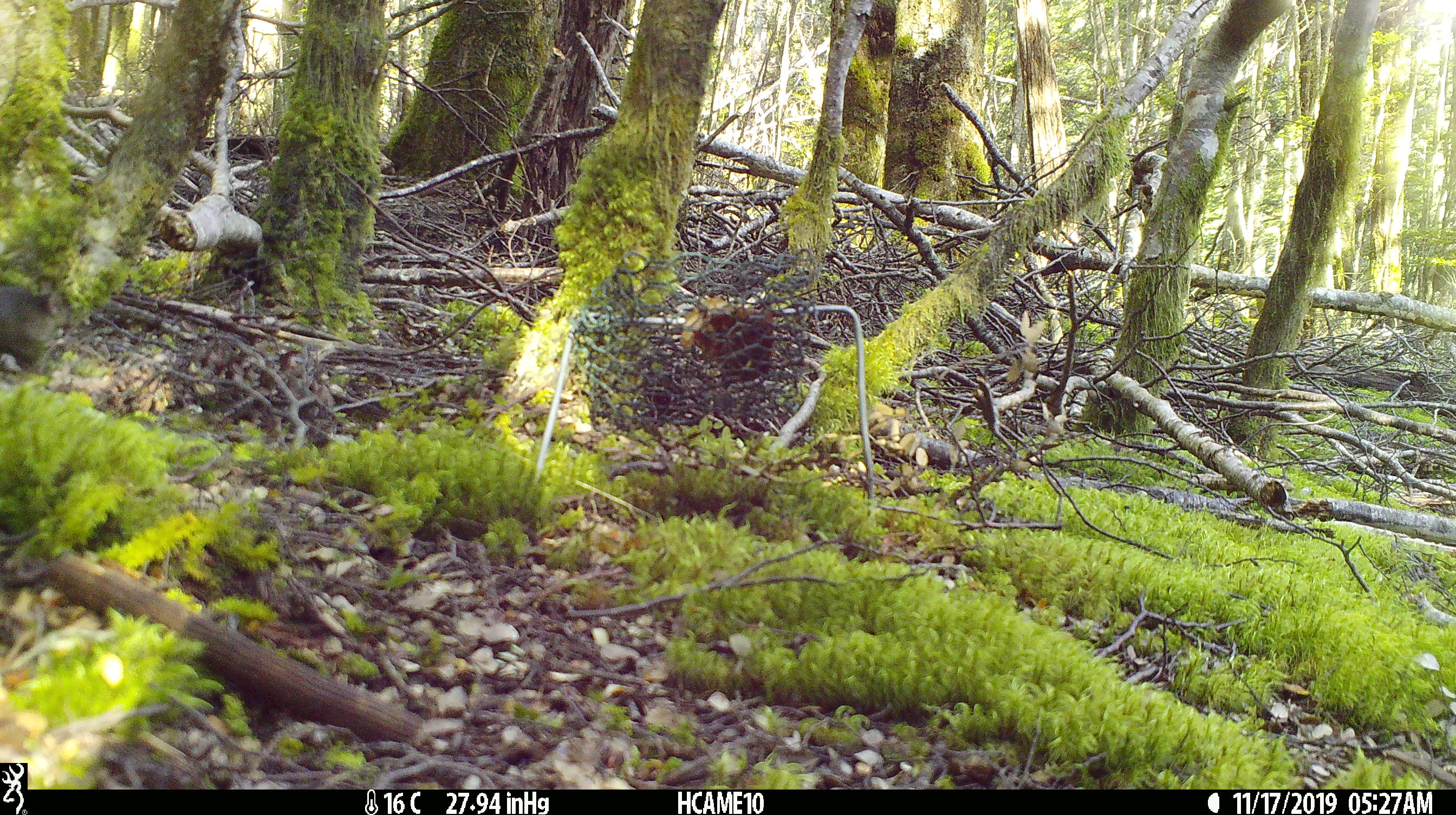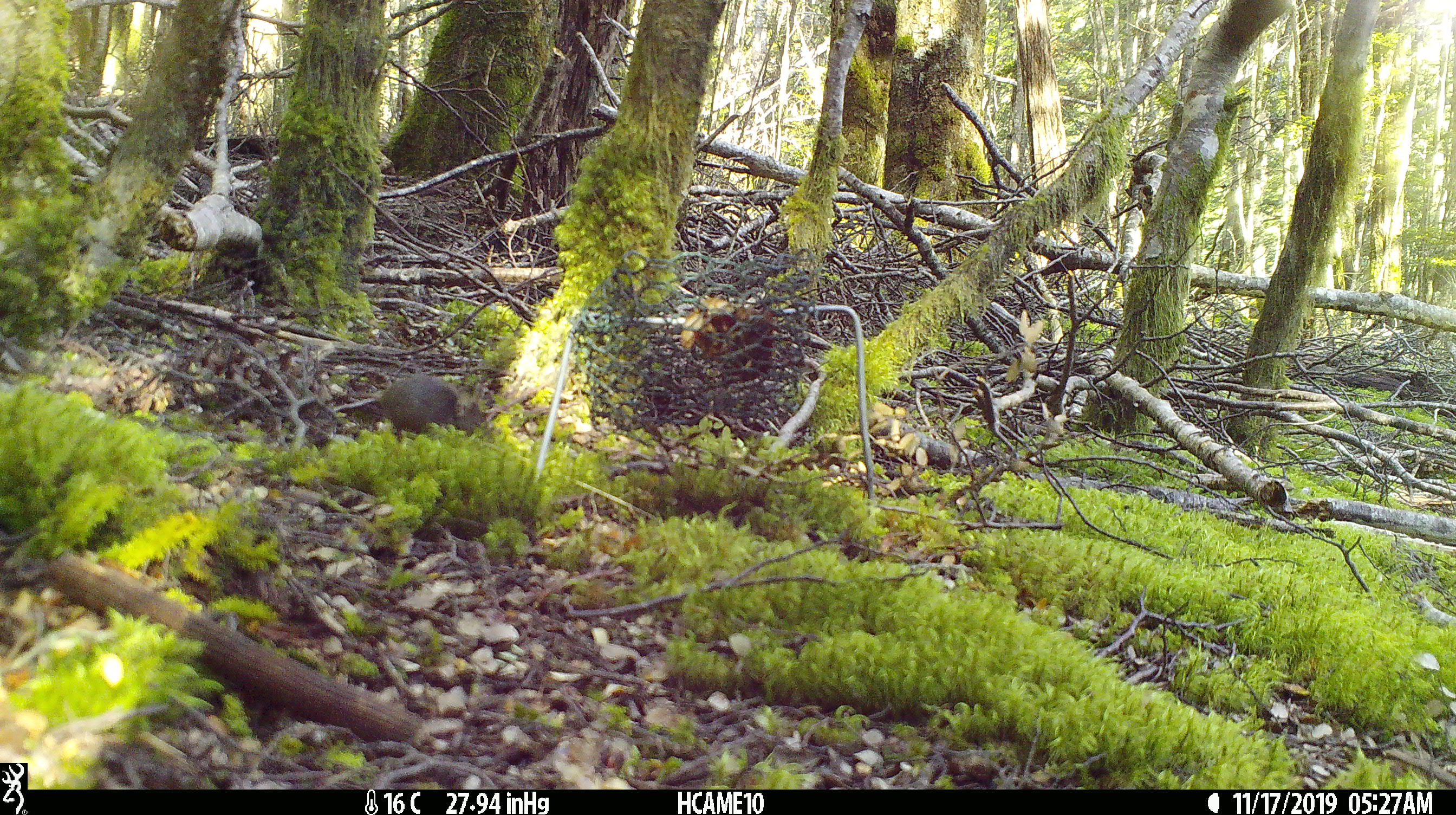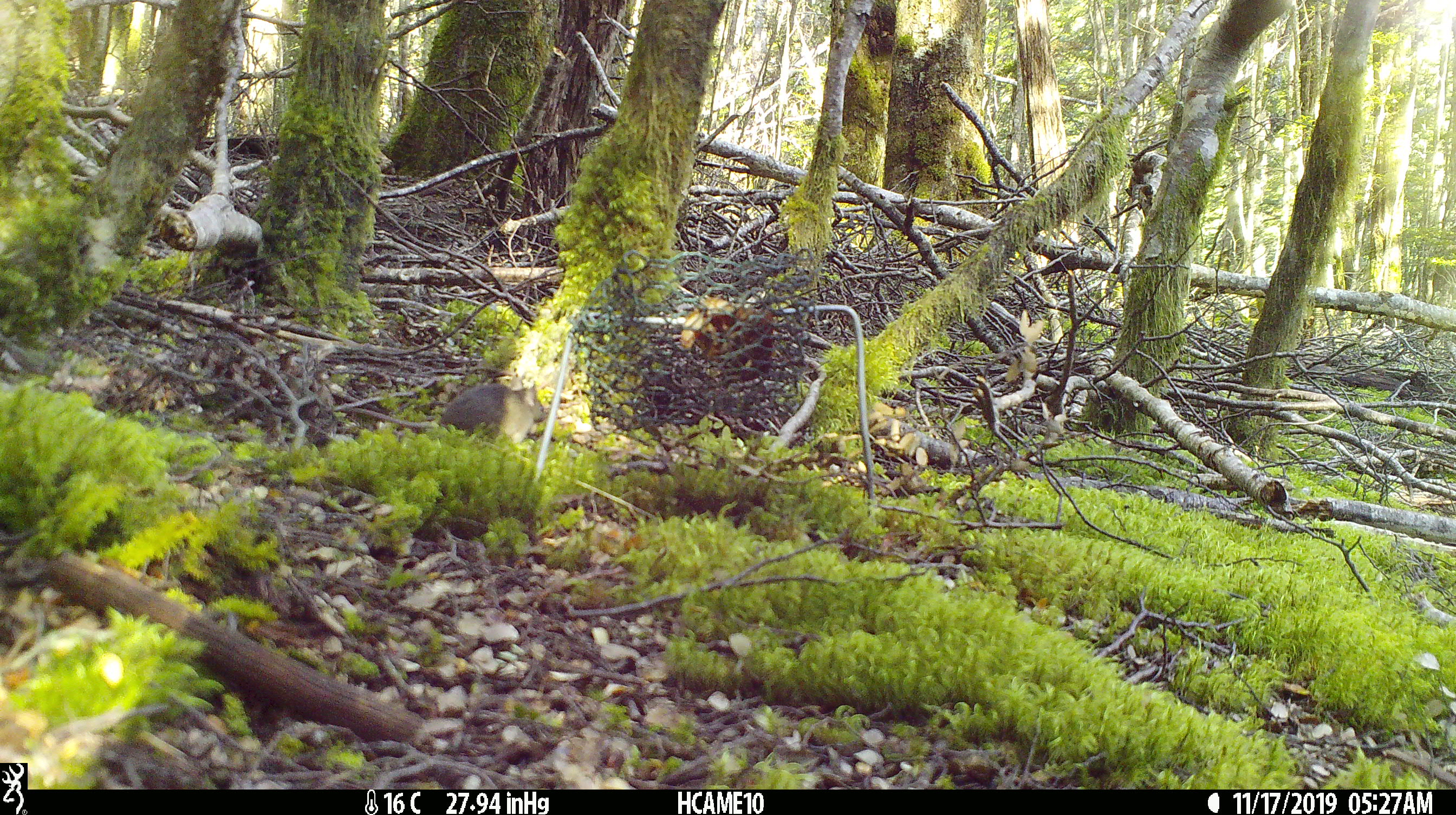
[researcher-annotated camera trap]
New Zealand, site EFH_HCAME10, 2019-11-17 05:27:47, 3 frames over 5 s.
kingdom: Animalia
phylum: Chordata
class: Mammalia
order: Rodentia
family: Muridae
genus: Mus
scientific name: Mus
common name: mouse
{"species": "mouse (Mus)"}